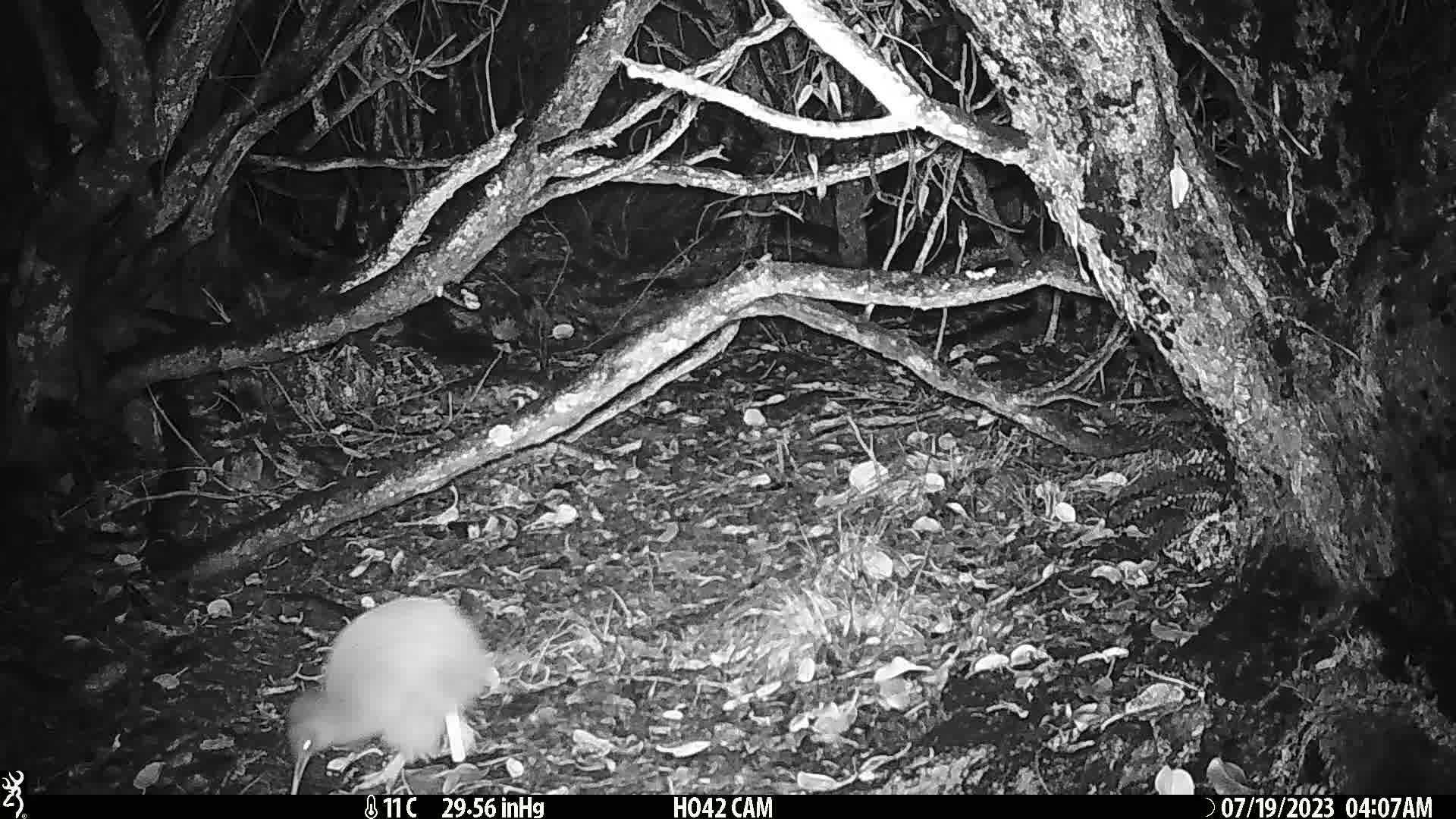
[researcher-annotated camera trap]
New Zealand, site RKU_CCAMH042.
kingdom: Animalia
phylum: Chordata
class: Aves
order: Apterygiformes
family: Apterygidae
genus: Apteryx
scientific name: Apteryx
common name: kiwi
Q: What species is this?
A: Kiwi (Apteryx).